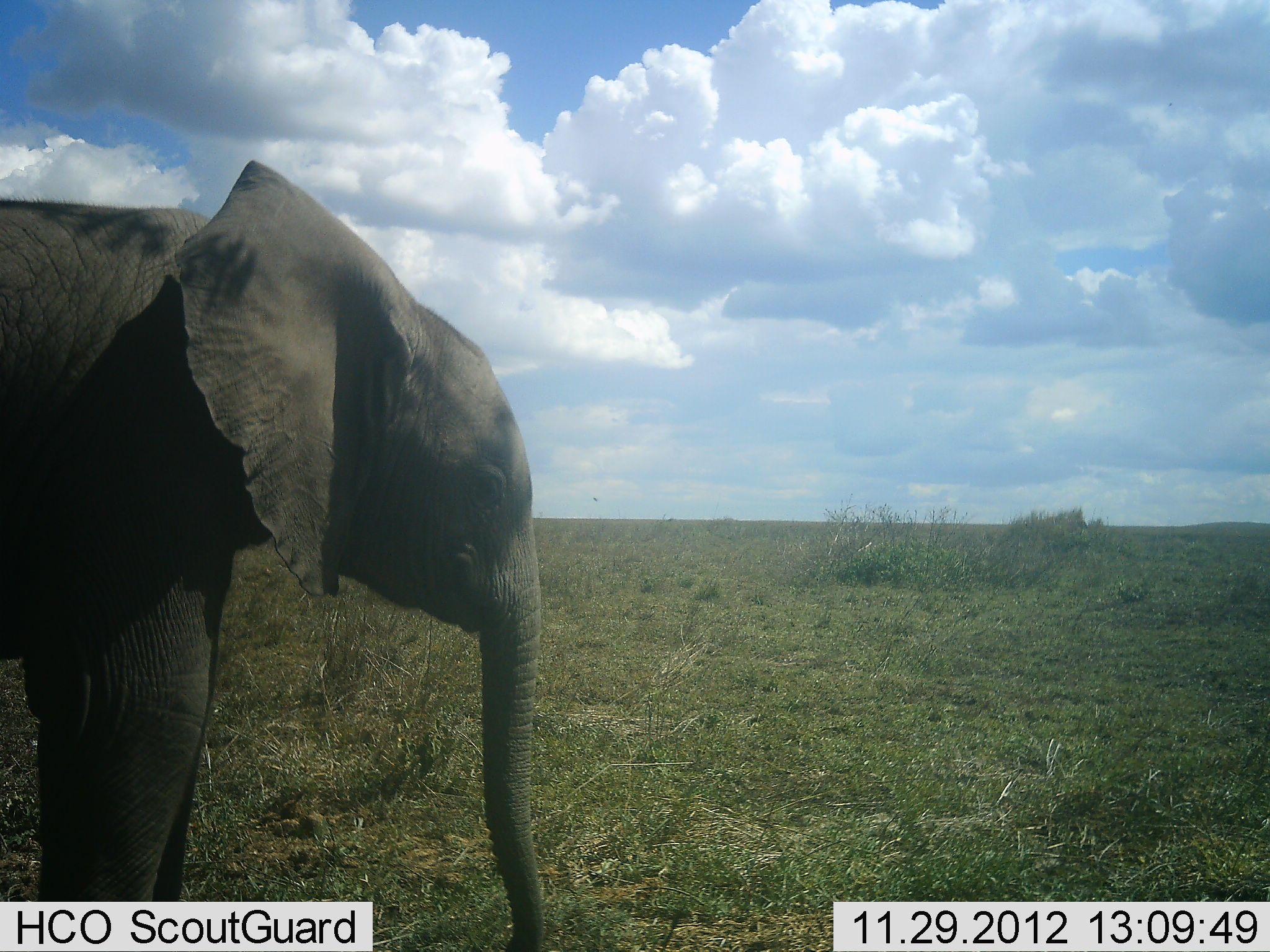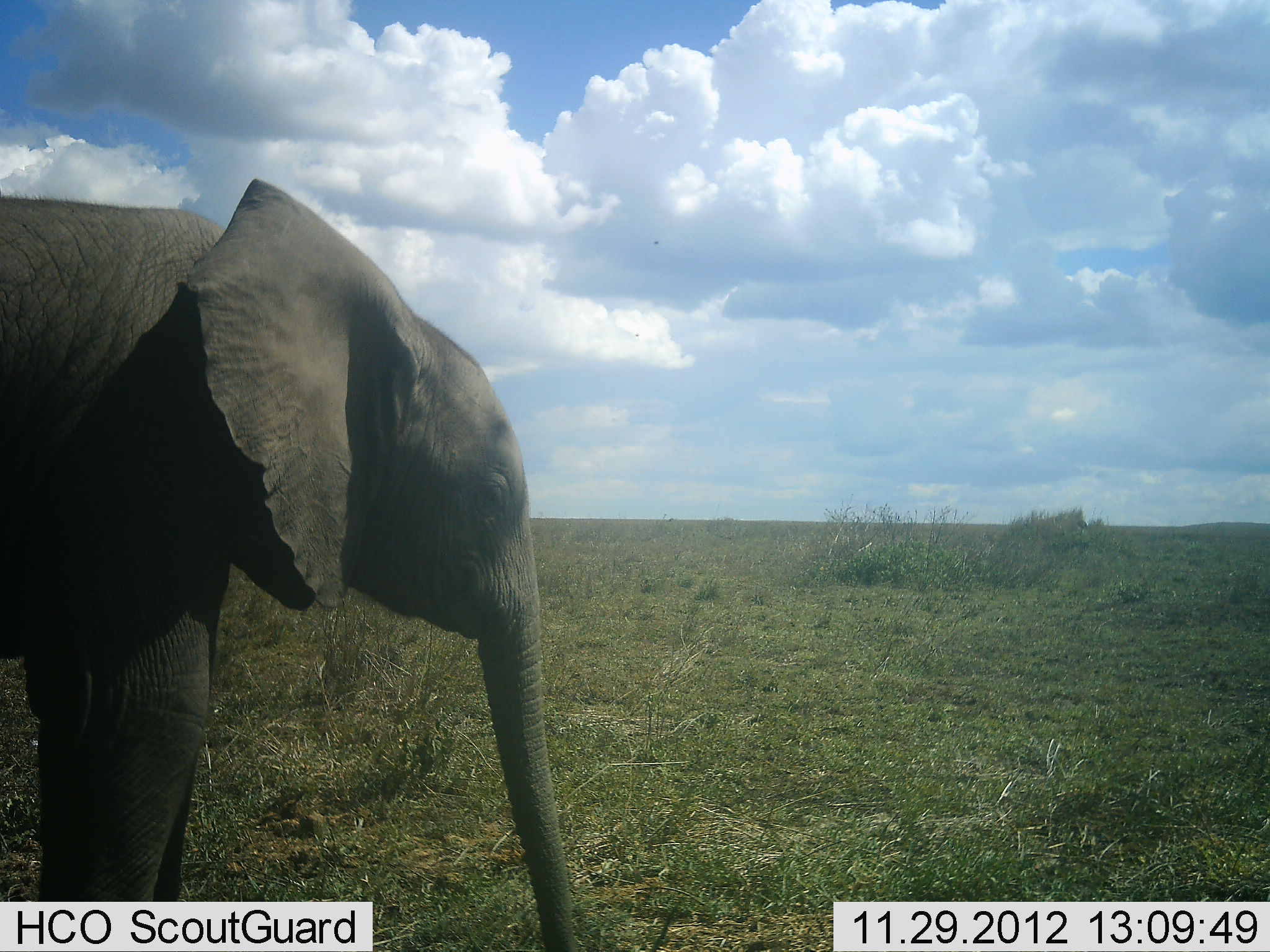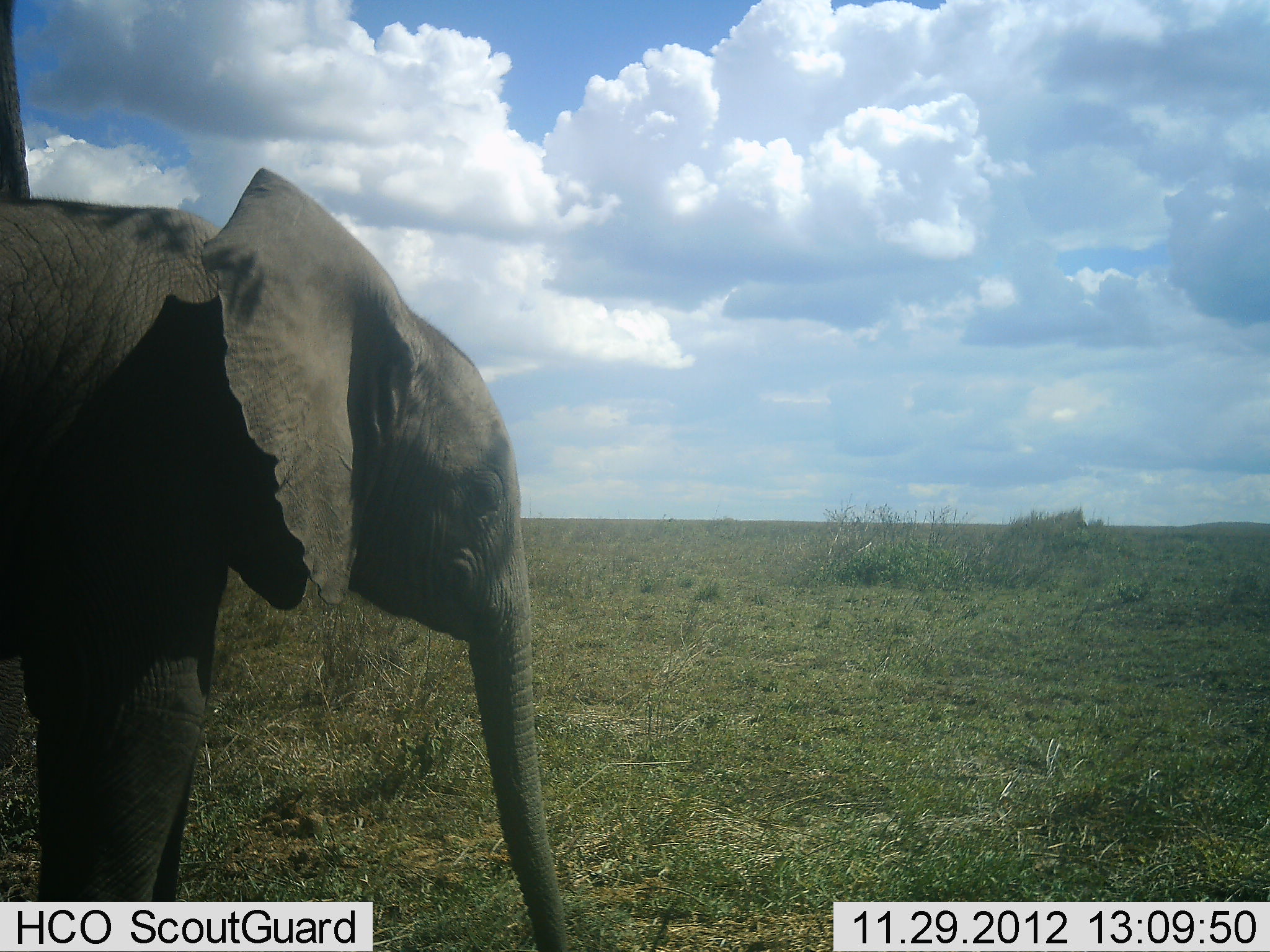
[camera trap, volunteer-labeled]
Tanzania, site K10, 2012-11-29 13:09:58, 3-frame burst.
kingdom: Animalia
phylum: Chordata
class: Mammalia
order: Proboscidea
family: Elephantidae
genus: Loxodonta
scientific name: Loxodonta africana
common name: african bush elephant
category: elephant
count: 2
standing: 90%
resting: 0%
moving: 20%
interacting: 10%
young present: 60%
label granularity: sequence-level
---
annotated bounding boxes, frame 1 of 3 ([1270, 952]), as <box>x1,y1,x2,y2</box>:
animal: <box>1,159,541,952</box>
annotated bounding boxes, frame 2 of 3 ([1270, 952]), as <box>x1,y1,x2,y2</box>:
animal: <box>0,177,586,952</box>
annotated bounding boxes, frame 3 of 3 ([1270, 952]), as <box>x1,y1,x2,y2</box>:
animal: <box>0,167,575,951</box>; <box>0,0,31,201</box>